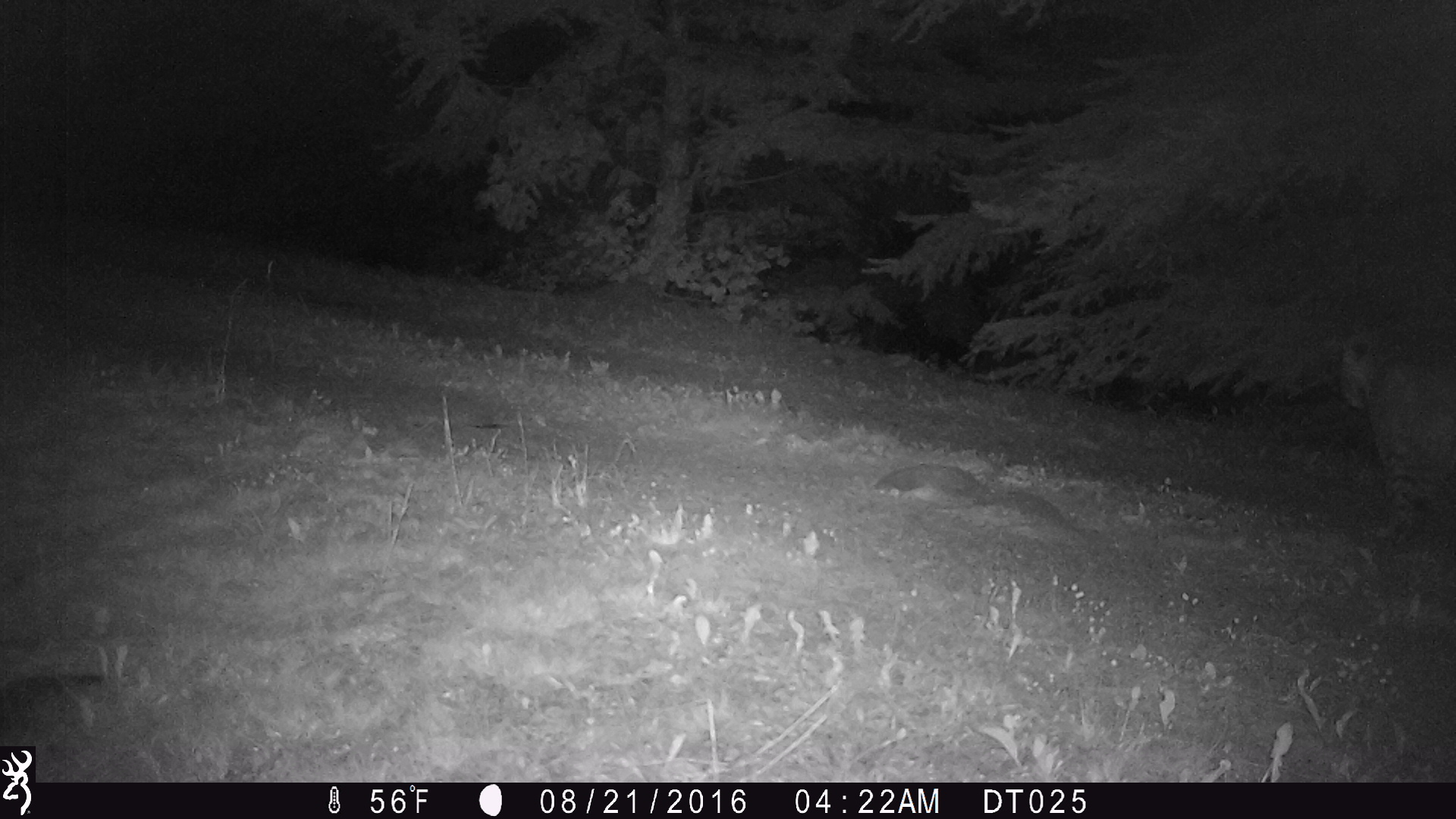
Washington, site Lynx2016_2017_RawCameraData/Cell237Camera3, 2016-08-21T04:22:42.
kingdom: Animalia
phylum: Chordata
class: Mammalia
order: Carnivora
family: Felidae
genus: Lynx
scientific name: Lynx rufus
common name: bobcat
Lynx rufus (bobcat). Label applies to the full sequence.